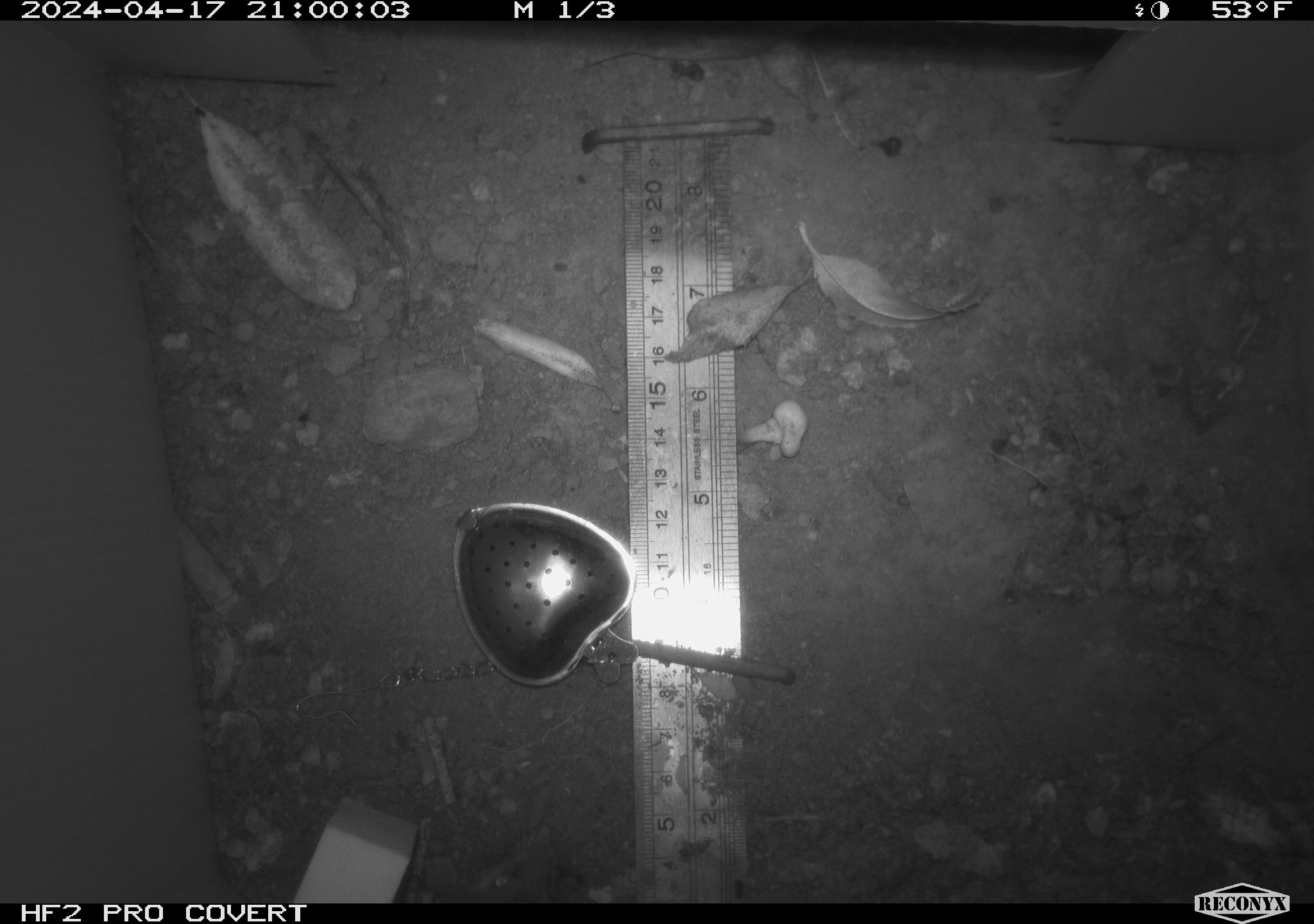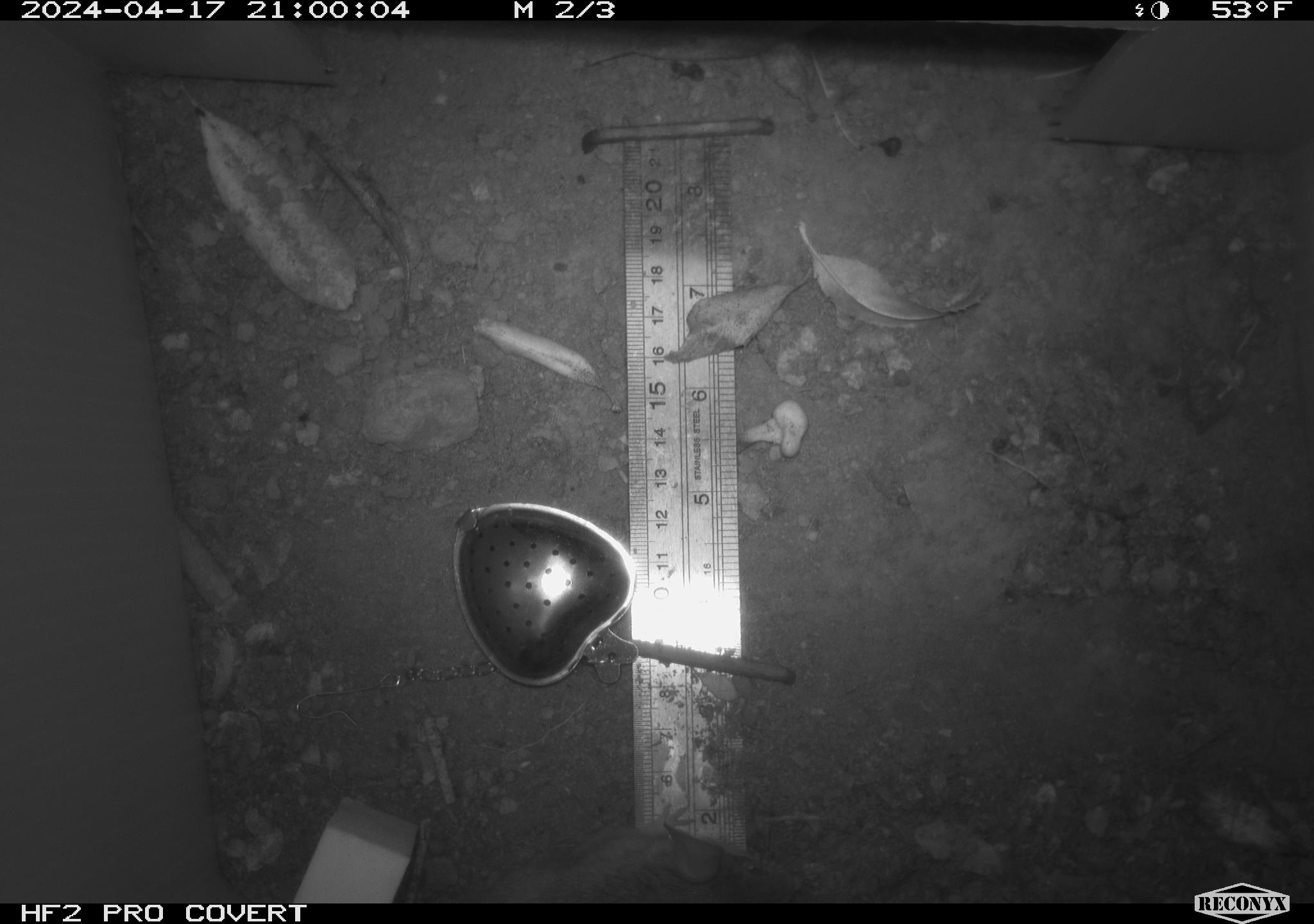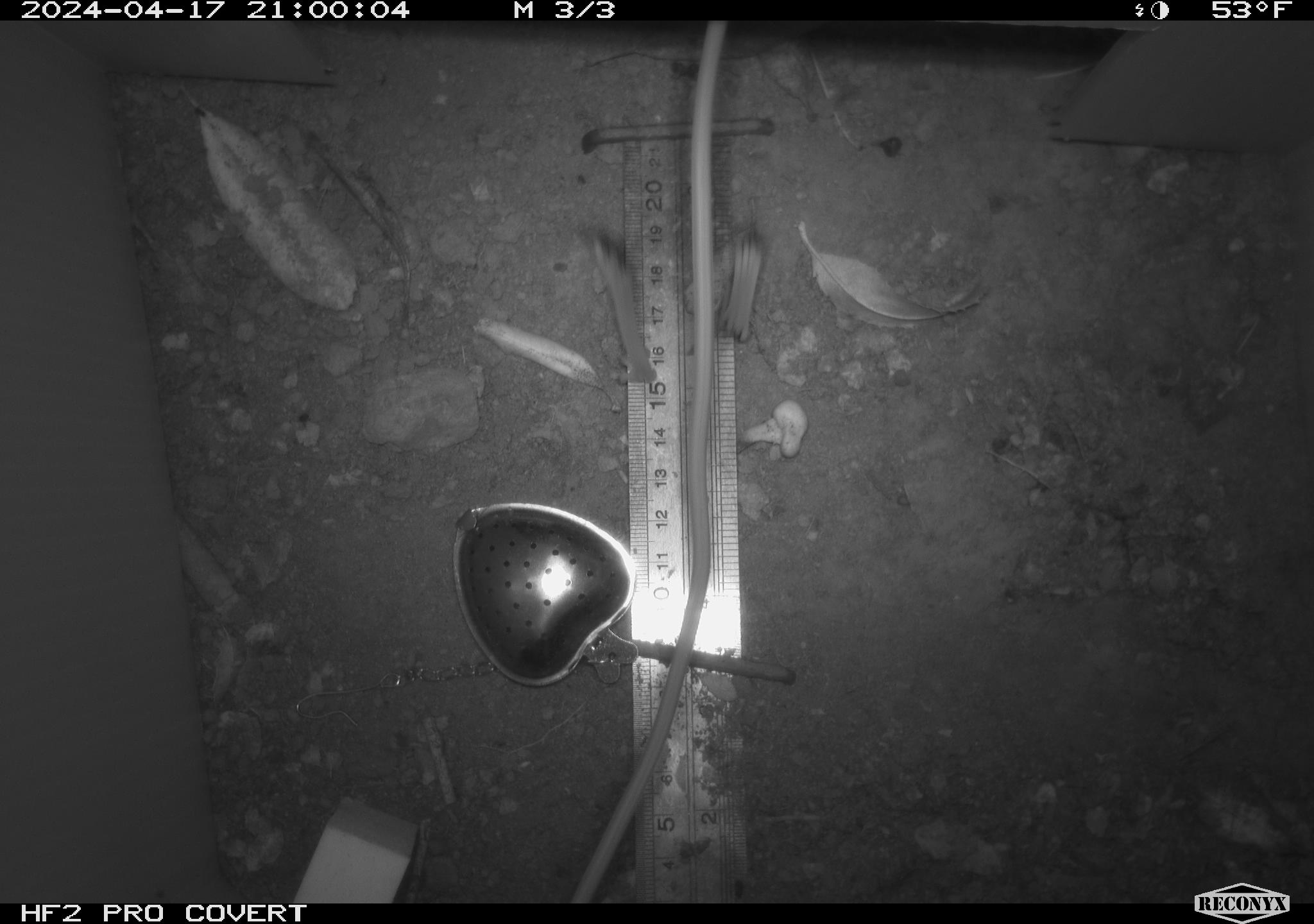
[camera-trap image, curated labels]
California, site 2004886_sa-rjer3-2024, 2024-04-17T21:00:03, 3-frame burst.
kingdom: Animalia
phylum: Chordata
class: Mammalia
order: Rodentia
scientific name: Rodentia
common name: mouse species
Mouse species (Rodentia).